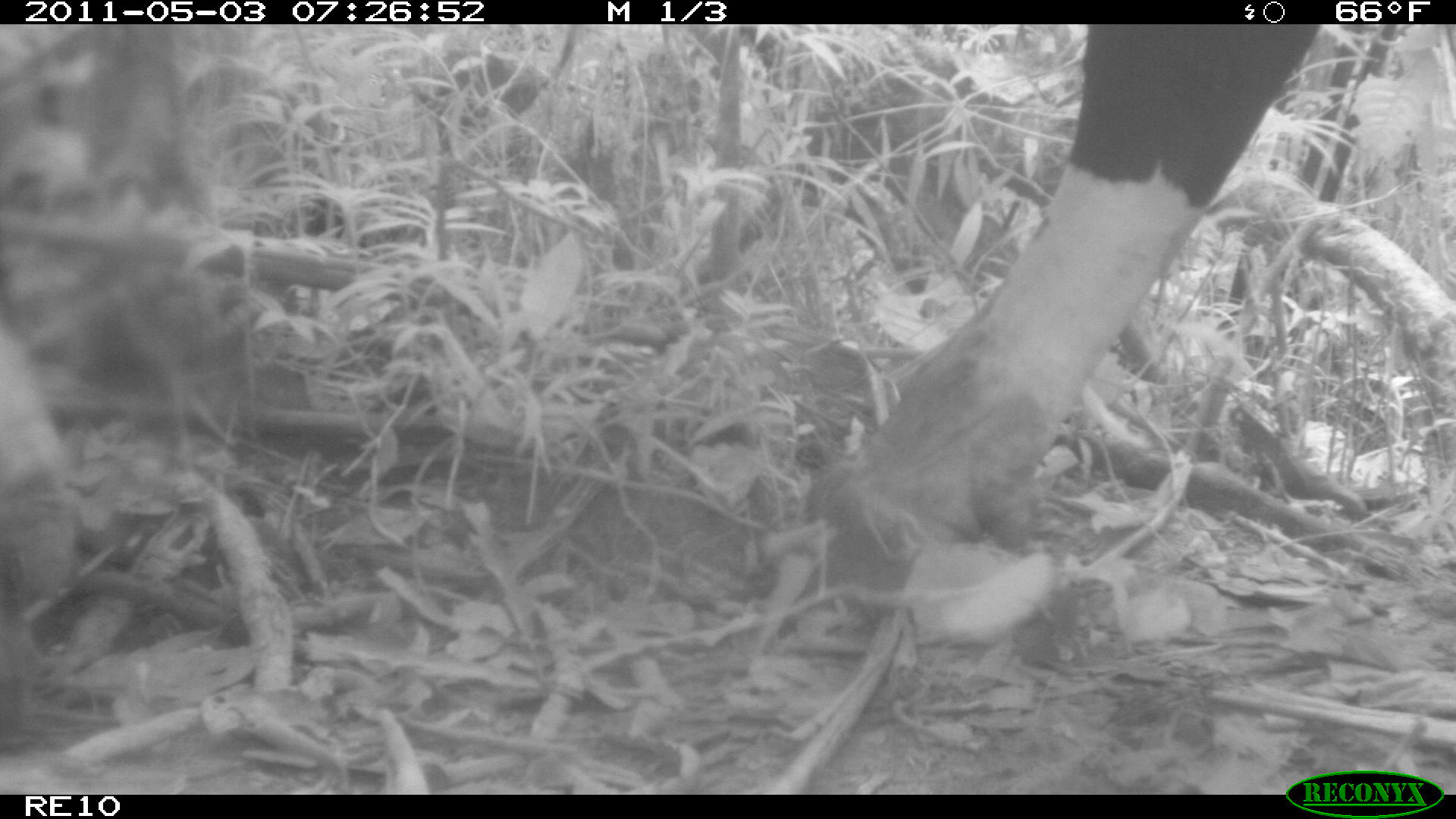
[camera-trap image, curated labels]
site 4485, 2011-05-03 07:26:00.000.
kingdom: Animalia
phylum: Chordata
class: Mammalia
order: Artiodactyla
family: Bovidae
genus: Bos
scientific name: Bos taurus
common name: domestic cattle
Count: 2.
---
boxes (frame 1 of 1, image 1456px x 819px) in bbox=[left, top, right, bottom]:
bos taurus: bbox=[0, 23, 1319, 595]